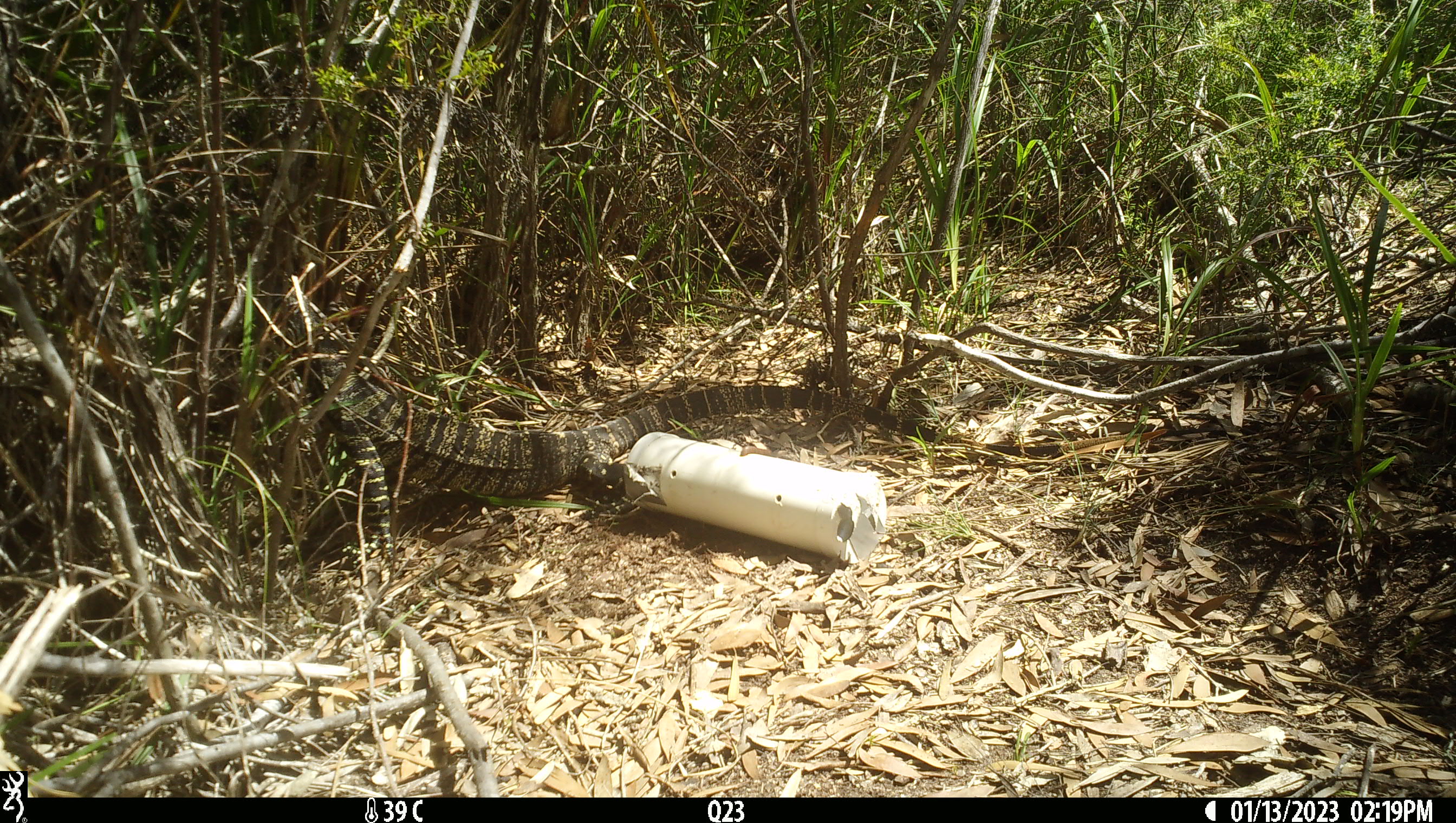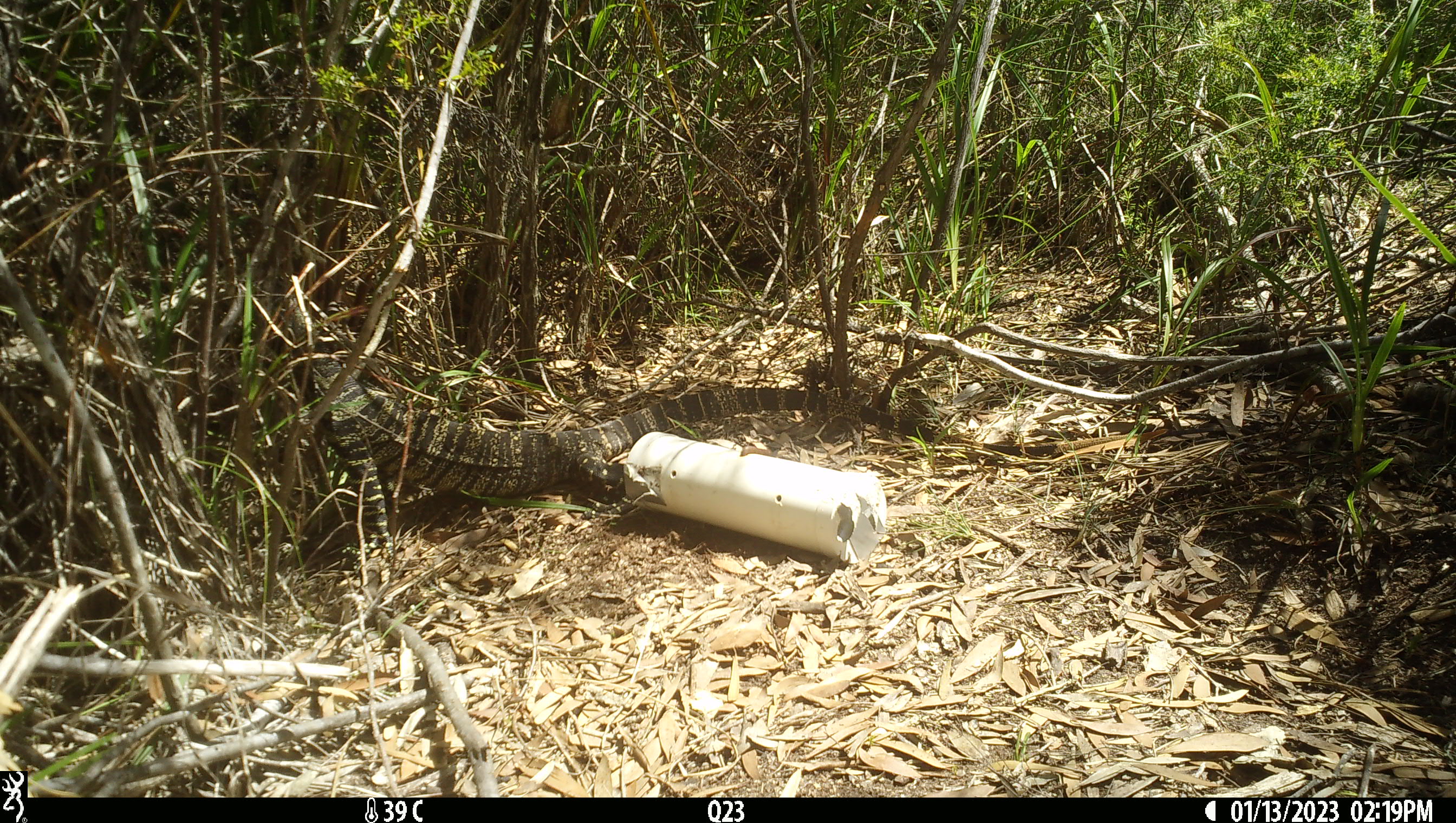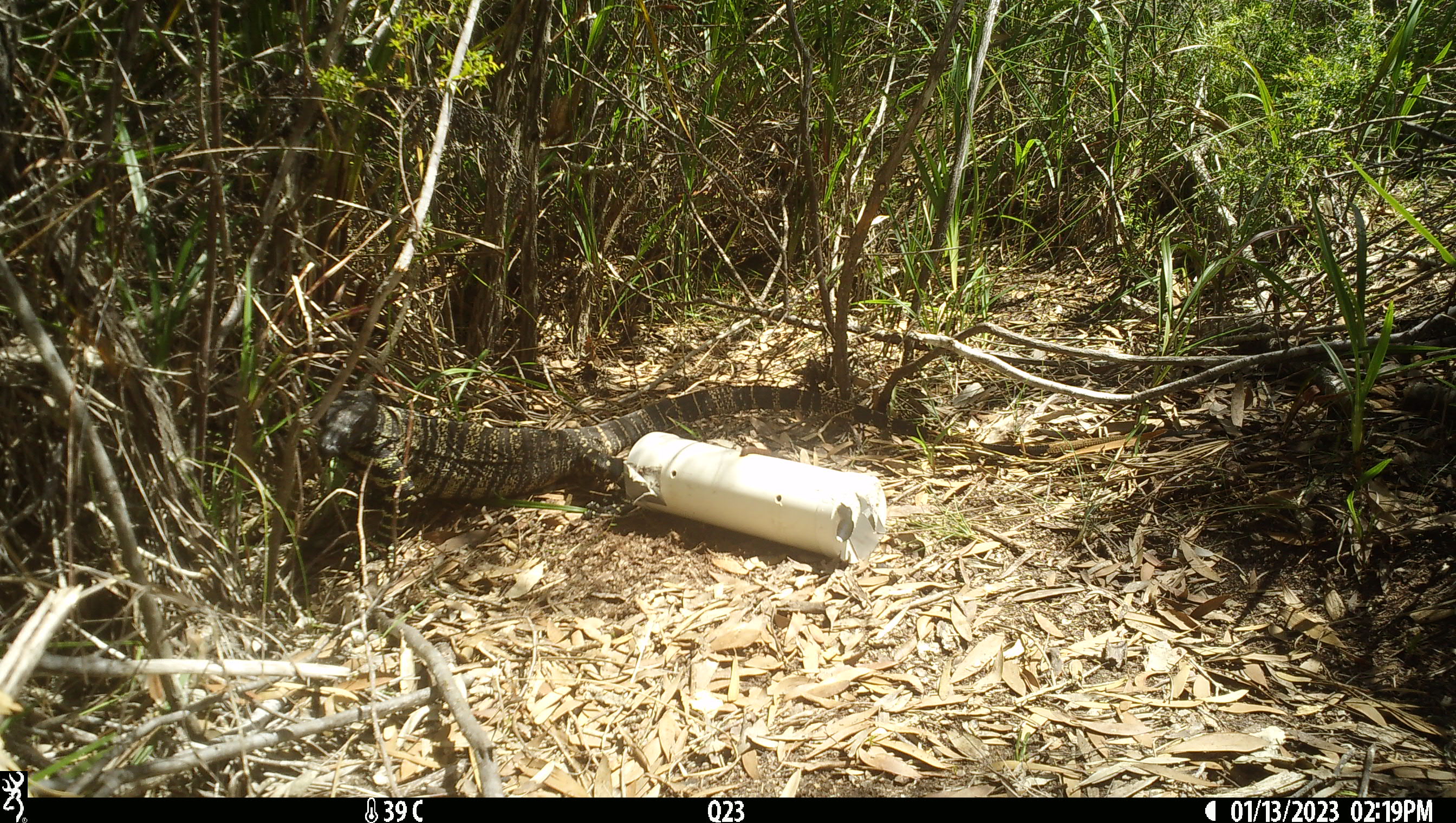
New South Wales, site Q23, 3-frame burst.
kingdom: Animalia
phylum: Chordata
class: Reptilia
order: Squamata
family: Varanidae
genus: Varanus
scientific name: Varanus varius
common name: lace monitor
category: goanna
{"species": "goanna (lace monitor) (Varanus varius)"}